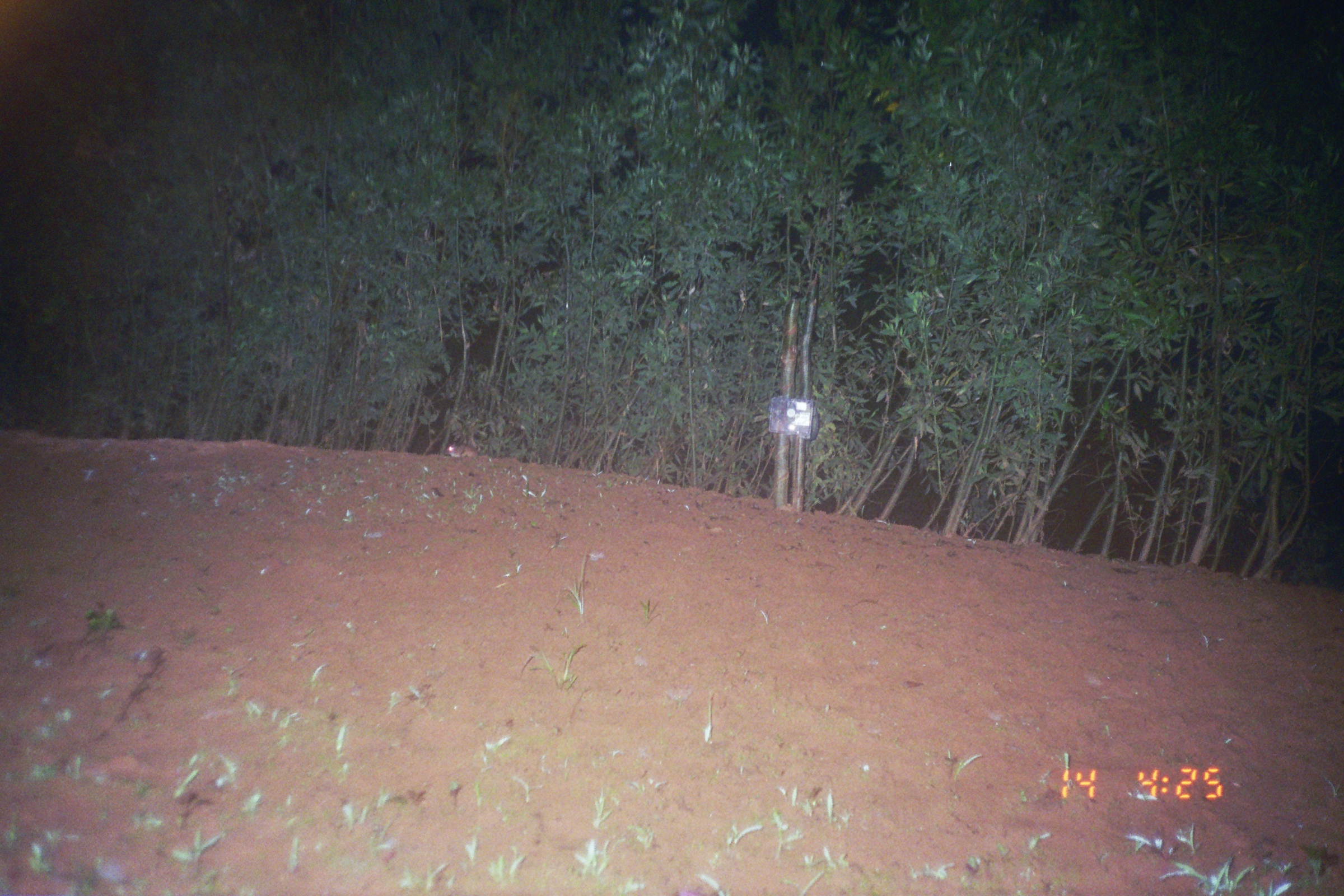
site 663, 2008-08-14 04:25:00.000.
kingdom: Animalia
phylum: Chordata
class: Mammalia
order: Lagomorpha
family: Leporidae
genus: Sylvilagus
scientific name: Sylvilagus brasiliensis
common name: tapeti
Sylvilagus brasiliensis (tapeti).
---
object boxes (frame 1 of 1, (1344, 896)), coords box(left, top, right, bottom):
sylvilagus brasiliensis: box(445, 442, 481, 459)